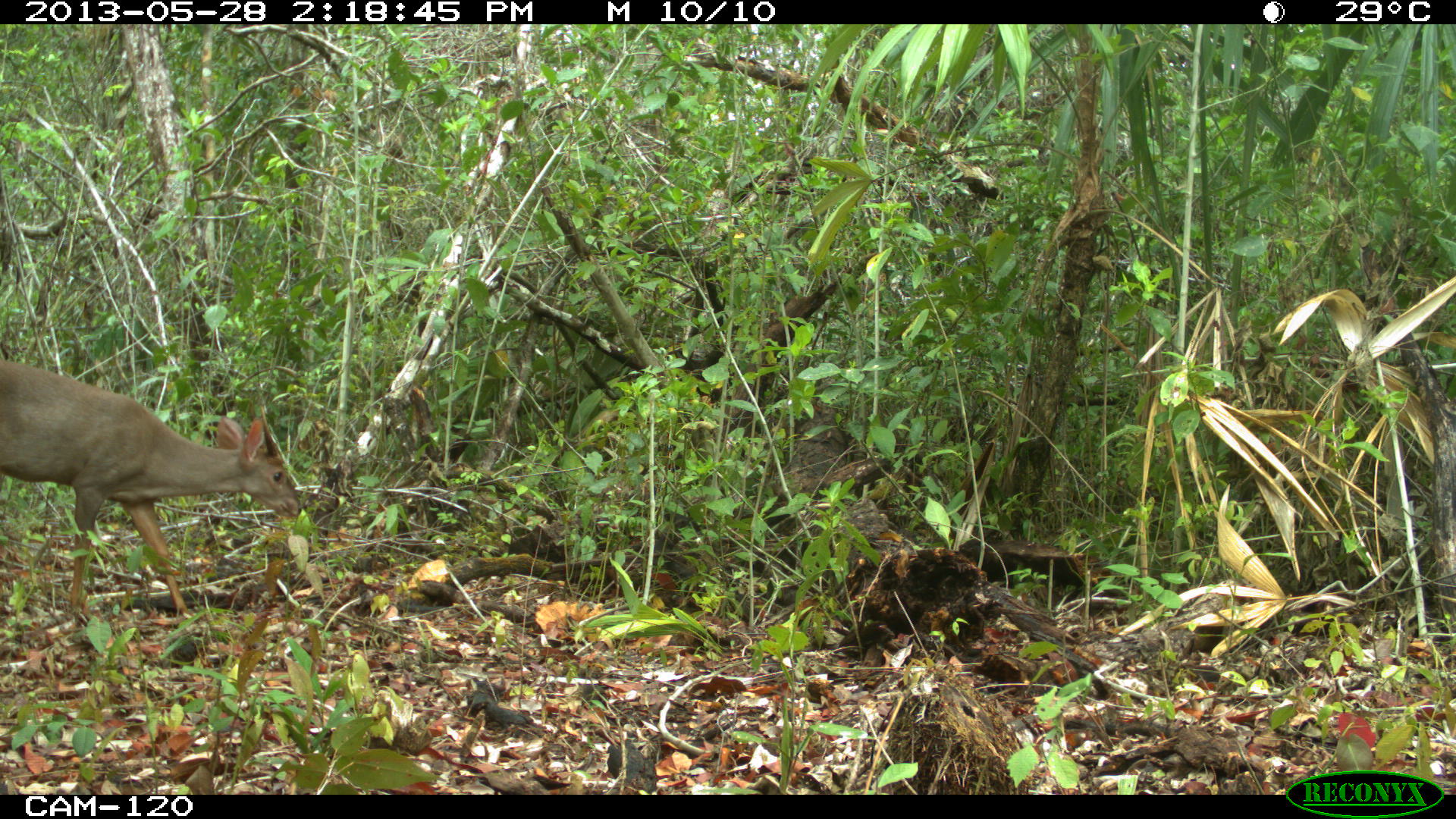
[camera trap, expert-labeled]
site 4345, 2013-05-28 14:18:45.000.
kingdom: Animalia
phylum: Chordata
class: Mammalia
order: Artiodactyla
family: Cervidae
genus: Odocoileus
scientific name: Odocoileus pandora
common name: yucatán brown brocket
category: mazama pandora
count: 1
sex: male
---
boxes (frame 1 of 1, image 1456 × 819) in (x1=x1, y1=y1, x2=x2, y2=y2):
mazama pandora: (x1=0, y1=355, x2=302, y2=623)